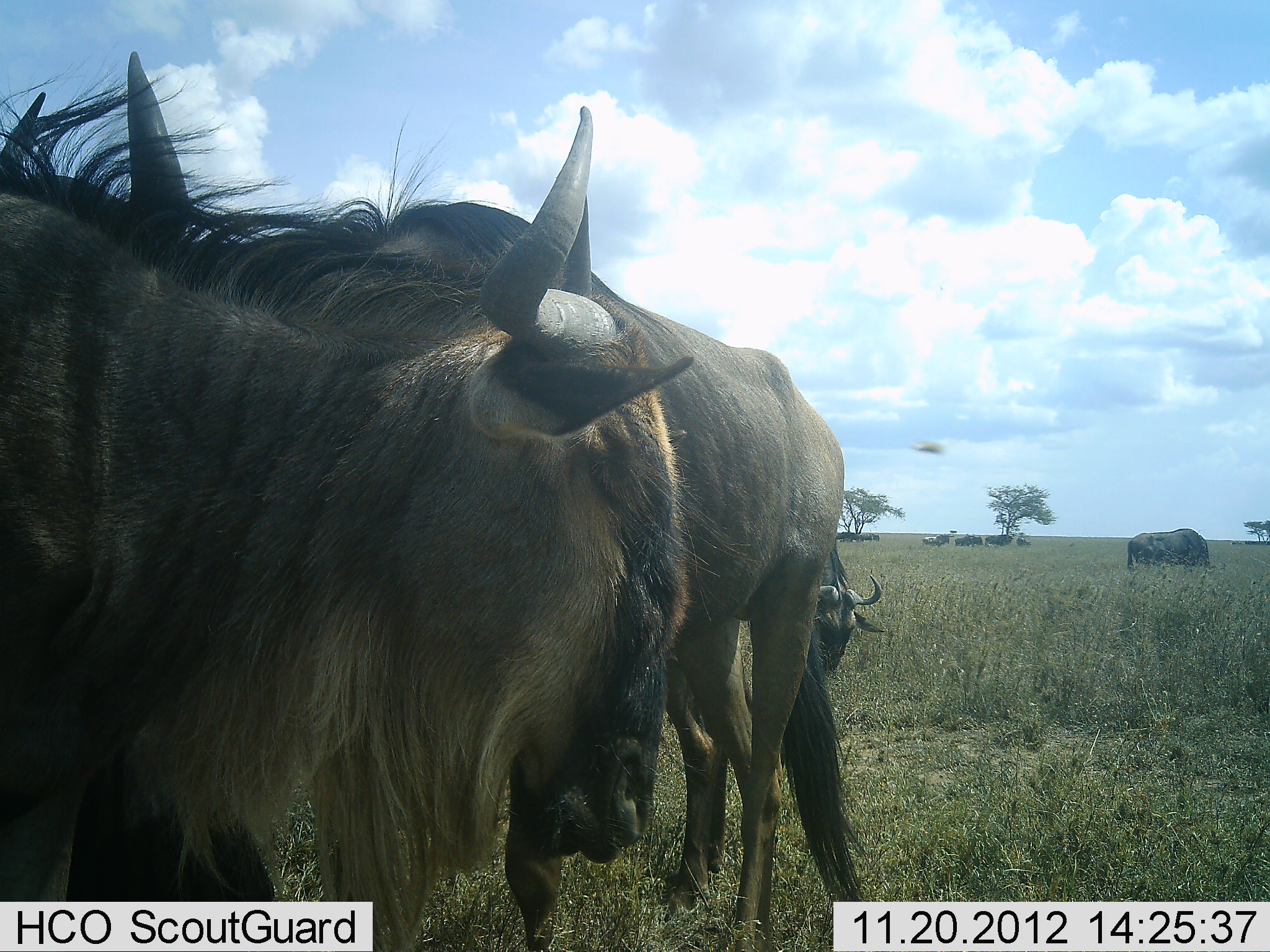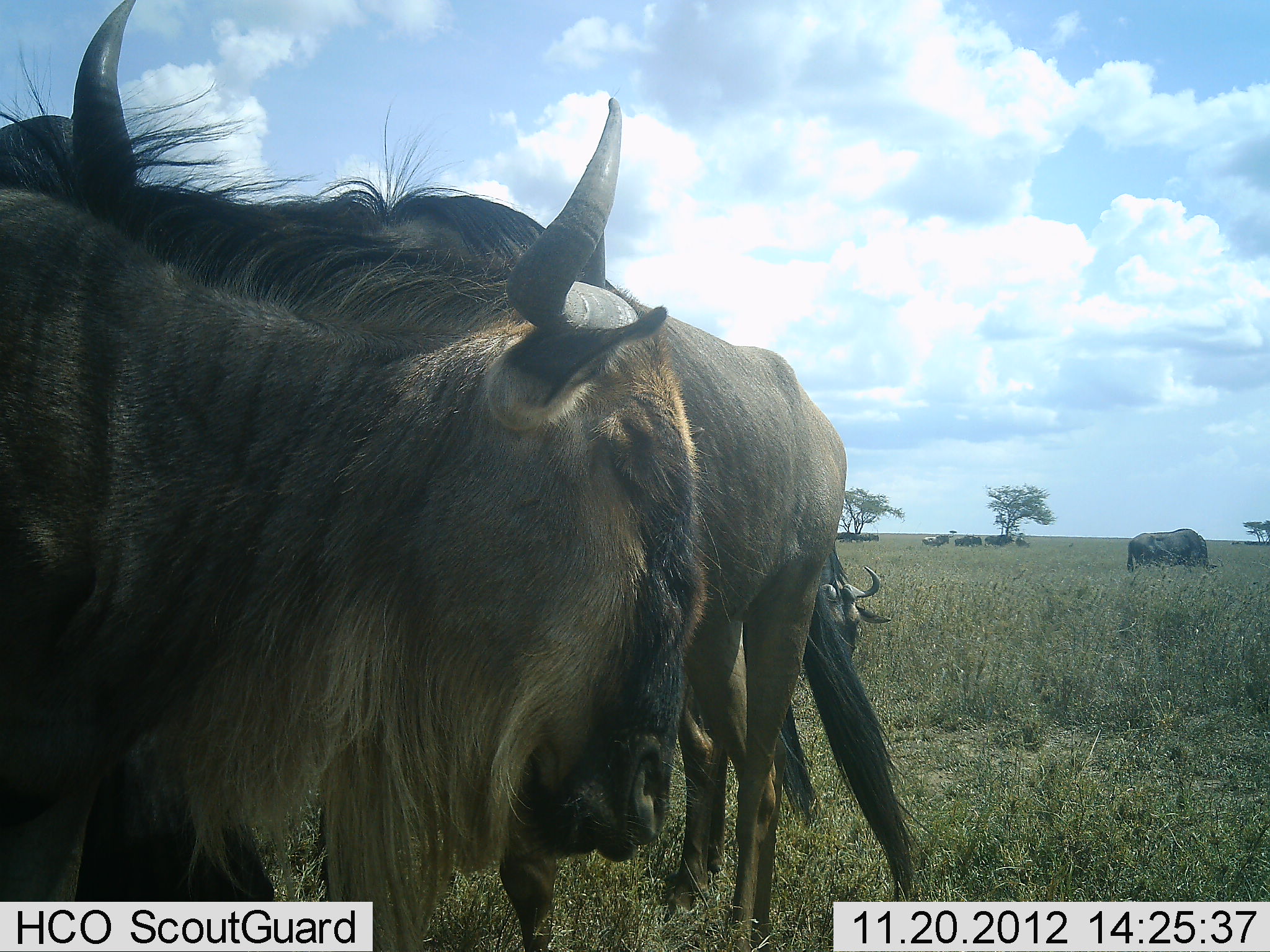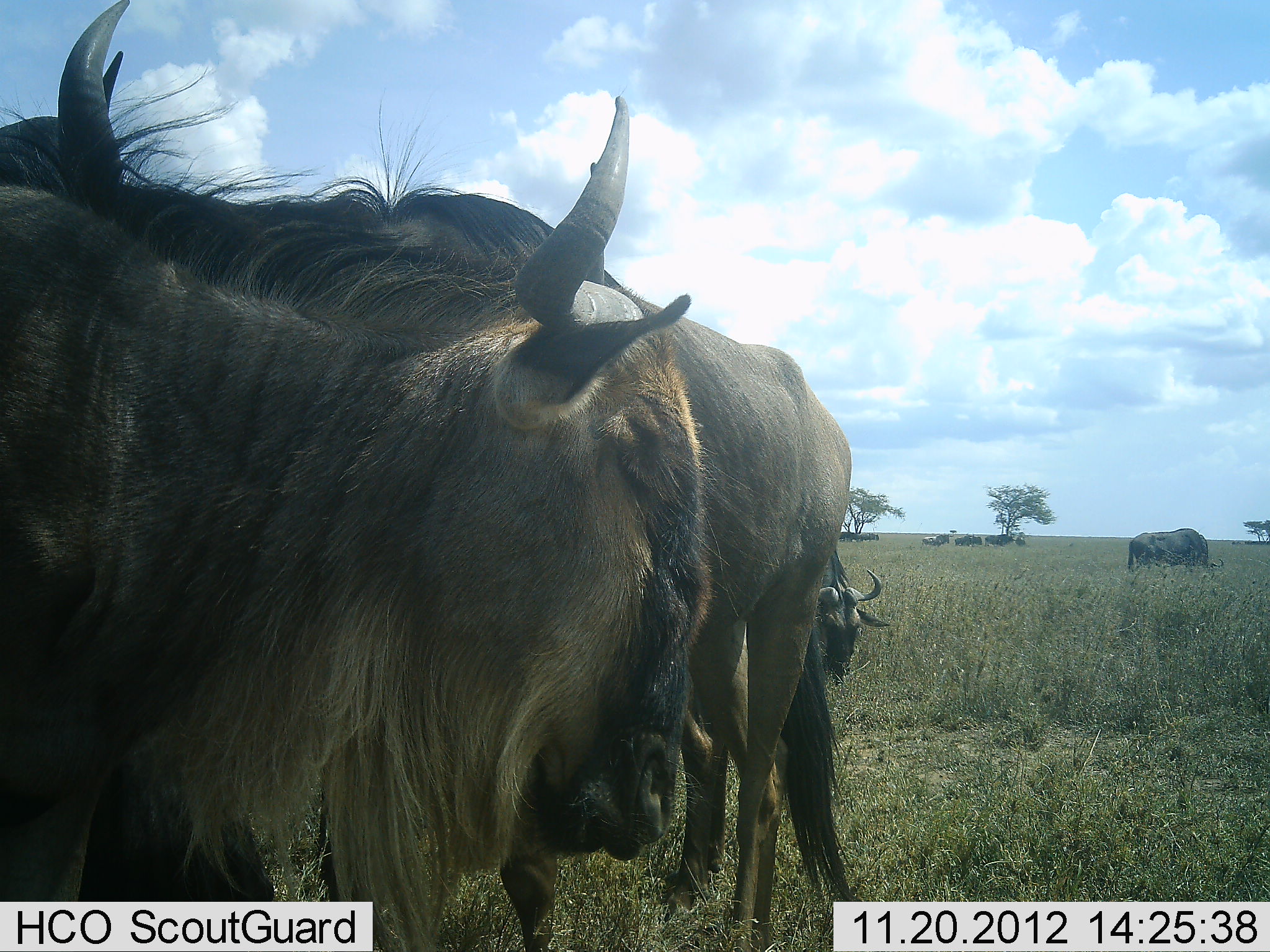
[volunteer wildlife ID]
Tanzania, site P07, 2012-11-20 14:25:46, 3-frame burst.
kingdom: Animalia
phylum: Chordata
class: Mammalia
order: Artiodactyla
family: Bovidae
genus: Connochaetes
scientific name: Connochaetes taurinus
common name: blue wildebeest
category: wildebeest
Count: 9.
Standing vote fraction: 83%.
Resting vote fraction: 8%.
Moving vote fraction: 0%.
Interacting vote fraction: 8%.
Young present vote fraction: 0%.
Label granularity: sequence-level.